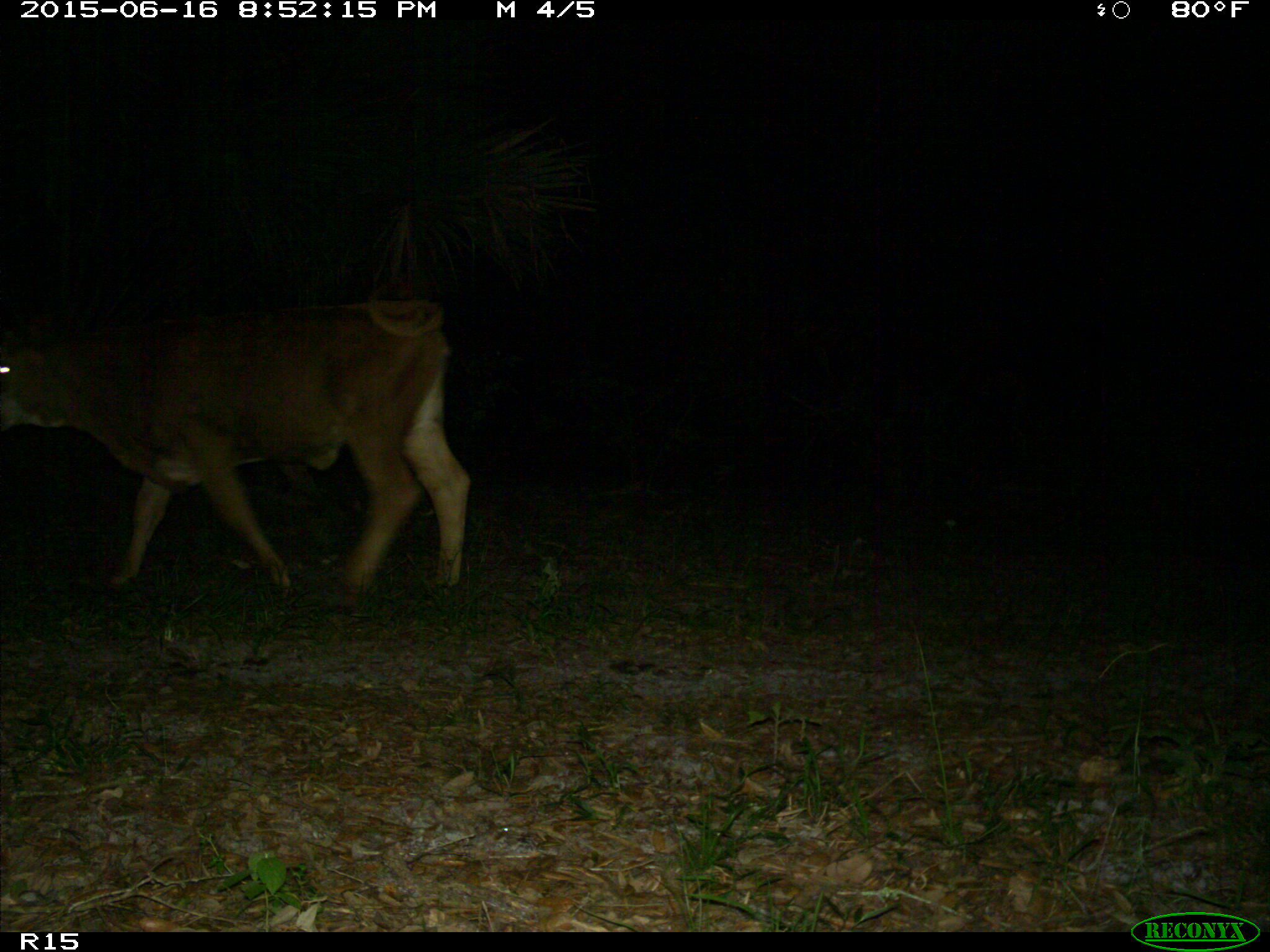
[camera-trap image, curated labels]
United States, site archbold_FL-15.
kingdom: Animalia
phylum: Chordata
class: Mammalia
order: Artiodactyla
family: Bovidae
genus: Bos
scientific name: Bos taurus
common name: domestic cow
Bos taurus (domestic cow).